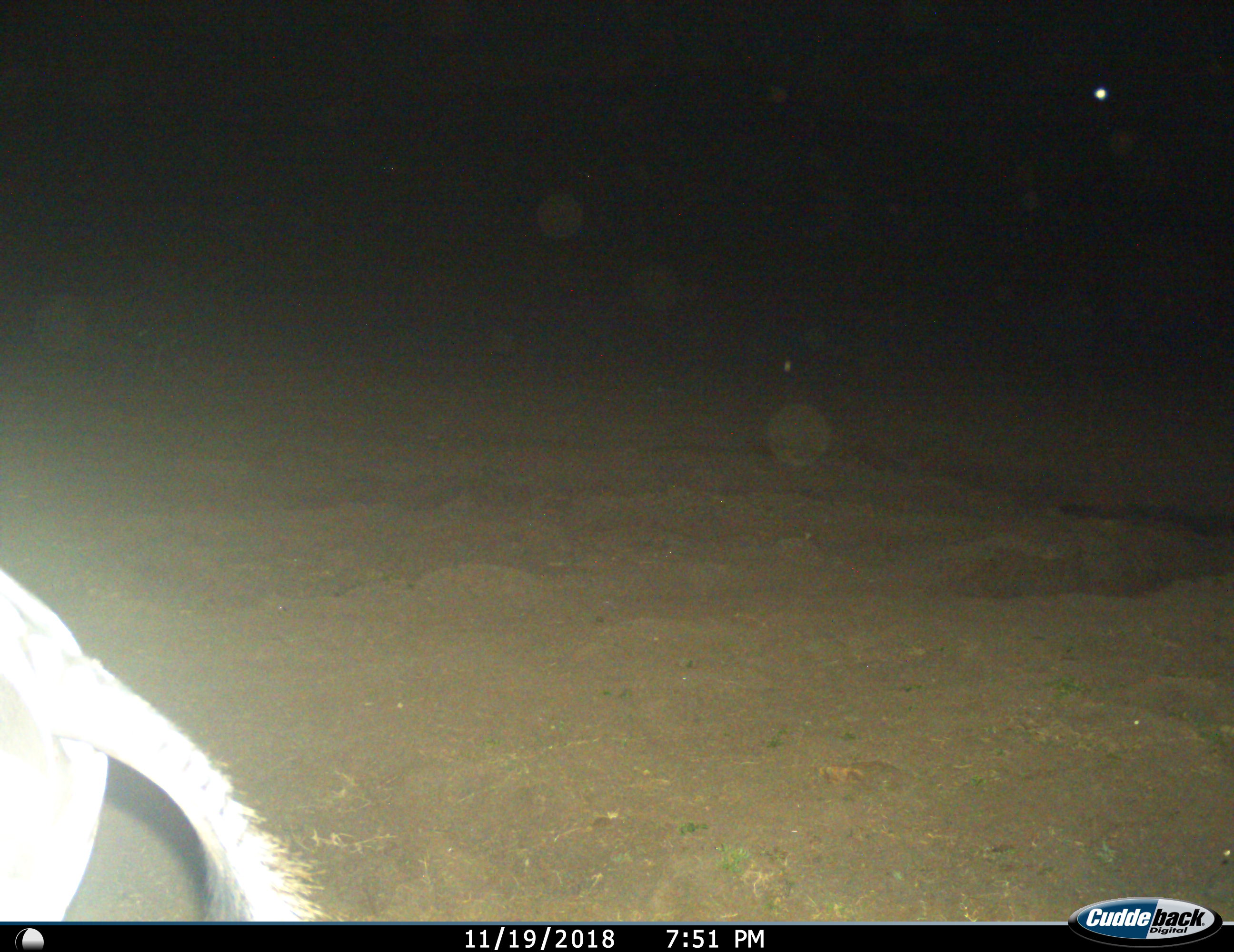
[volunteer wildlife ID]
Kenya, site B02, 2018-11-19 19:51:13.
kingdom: Animalia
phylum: Chordata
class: Mammalia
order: Perissodactyla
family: Equidae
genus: Equus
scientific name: Equus quagga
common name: plains zebra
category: zebra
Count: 1.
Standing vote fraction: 75%.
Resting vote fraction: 0%.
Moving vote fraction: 25%.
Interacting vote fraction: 0%.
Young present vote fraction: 0%.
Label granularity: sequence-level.